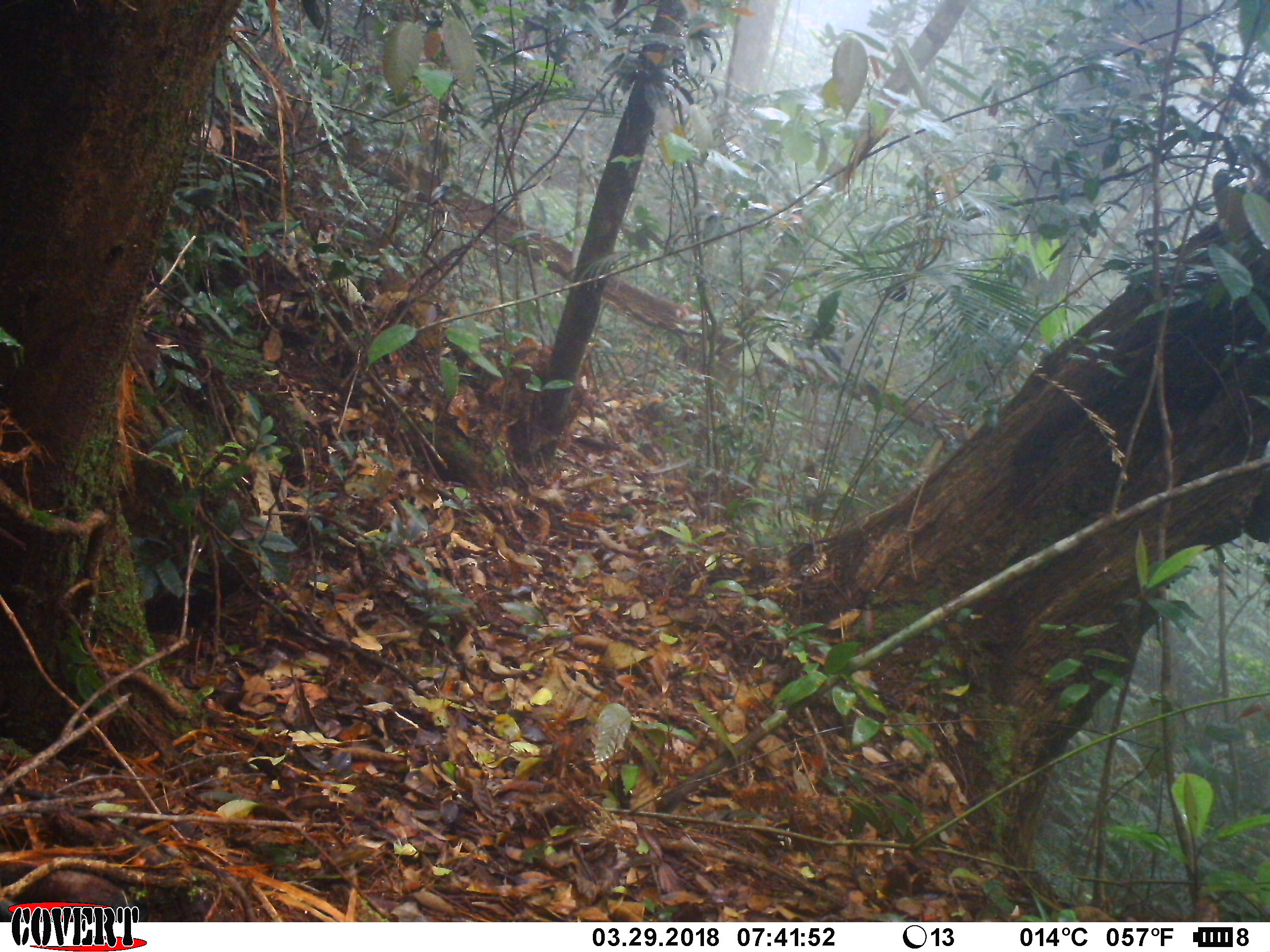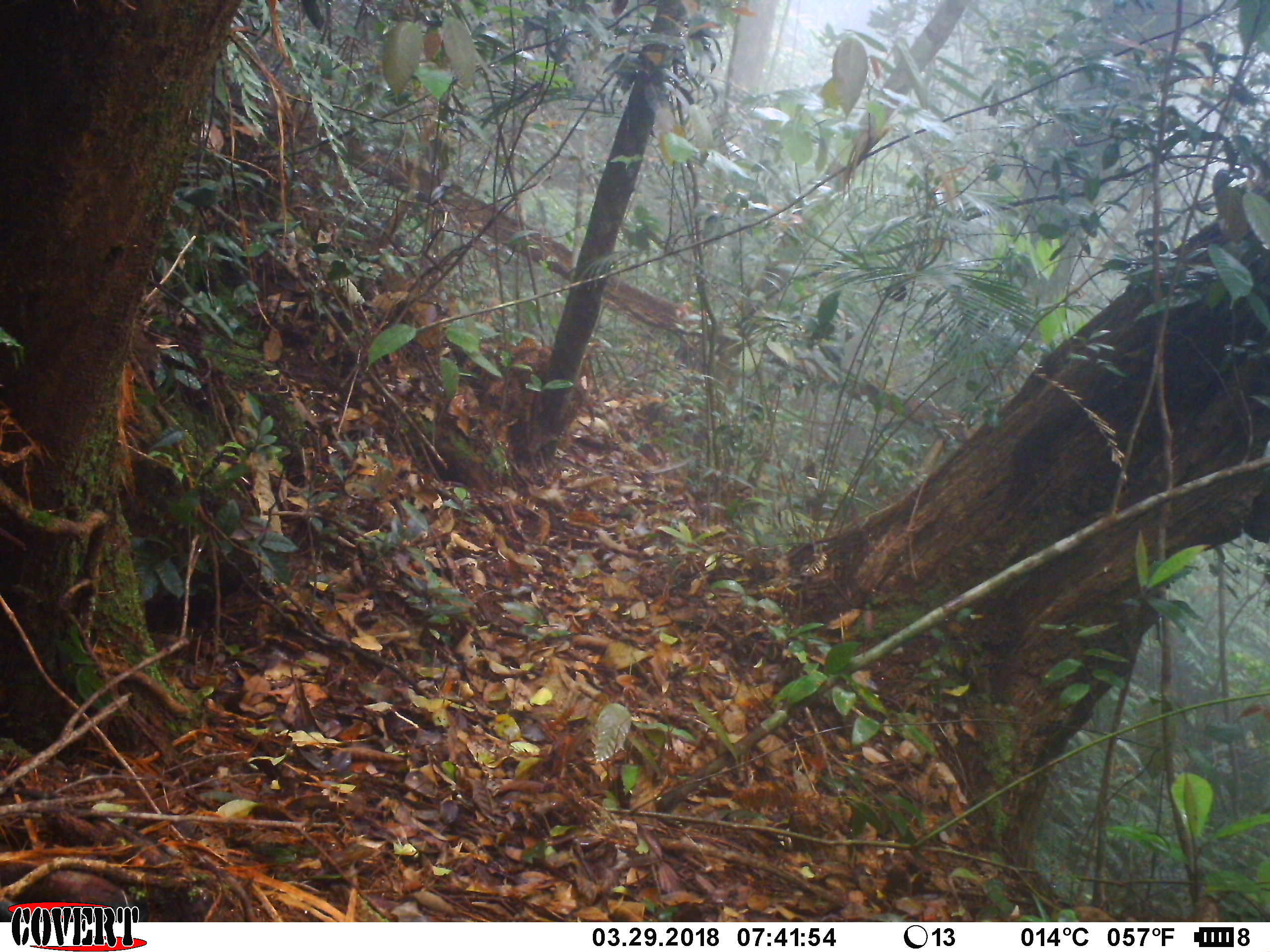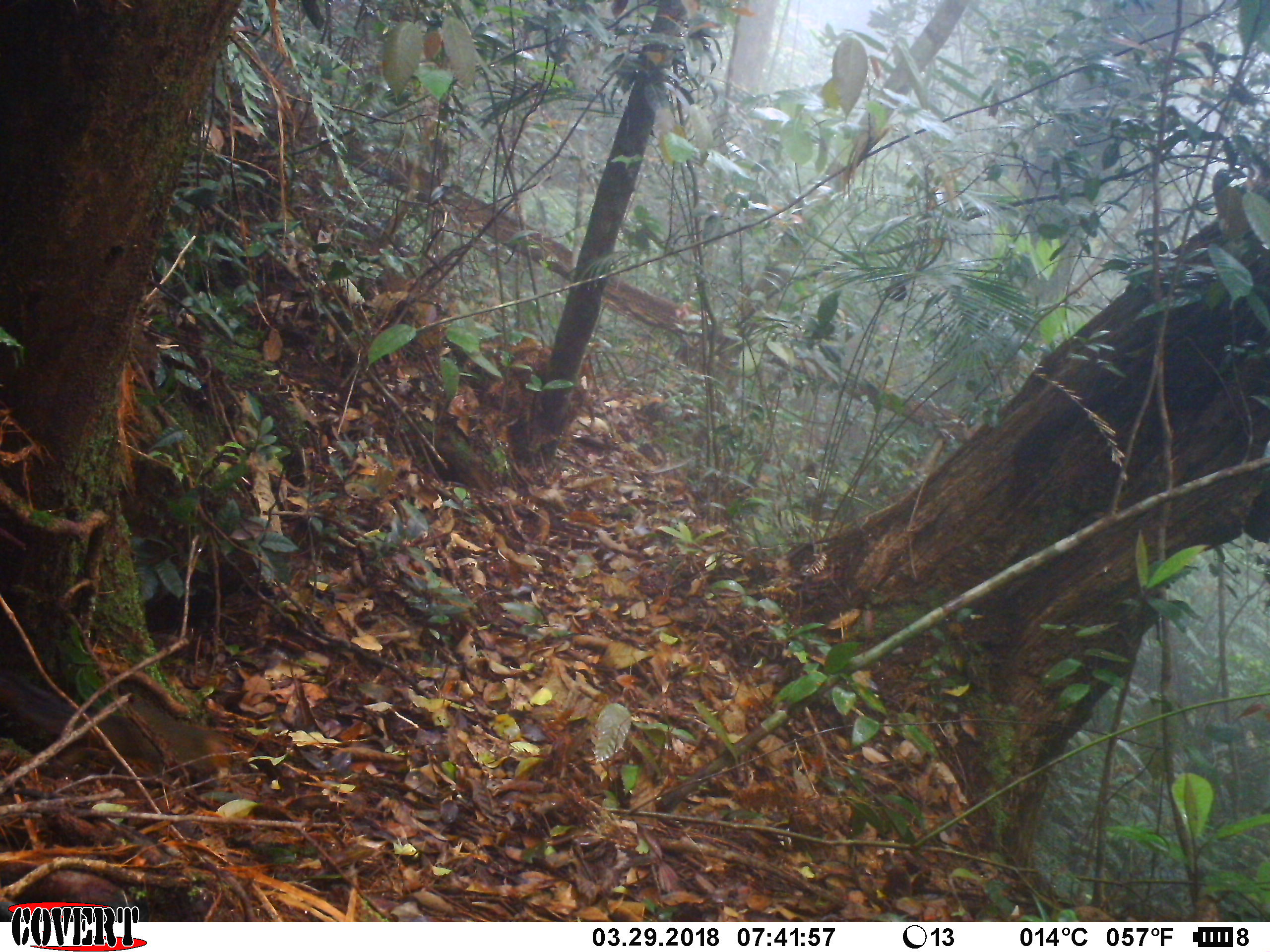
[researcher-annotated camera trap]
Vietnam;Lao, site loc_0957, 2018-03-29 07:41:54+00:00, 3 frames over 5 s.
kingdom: Animalia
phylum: Chordata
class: Mammalia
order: Rodentia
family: Sciuridae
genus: Dremomys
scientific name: Dremomys rufigenis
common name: red-cheeked squirrel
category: red cheeked squirrel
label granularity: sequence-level